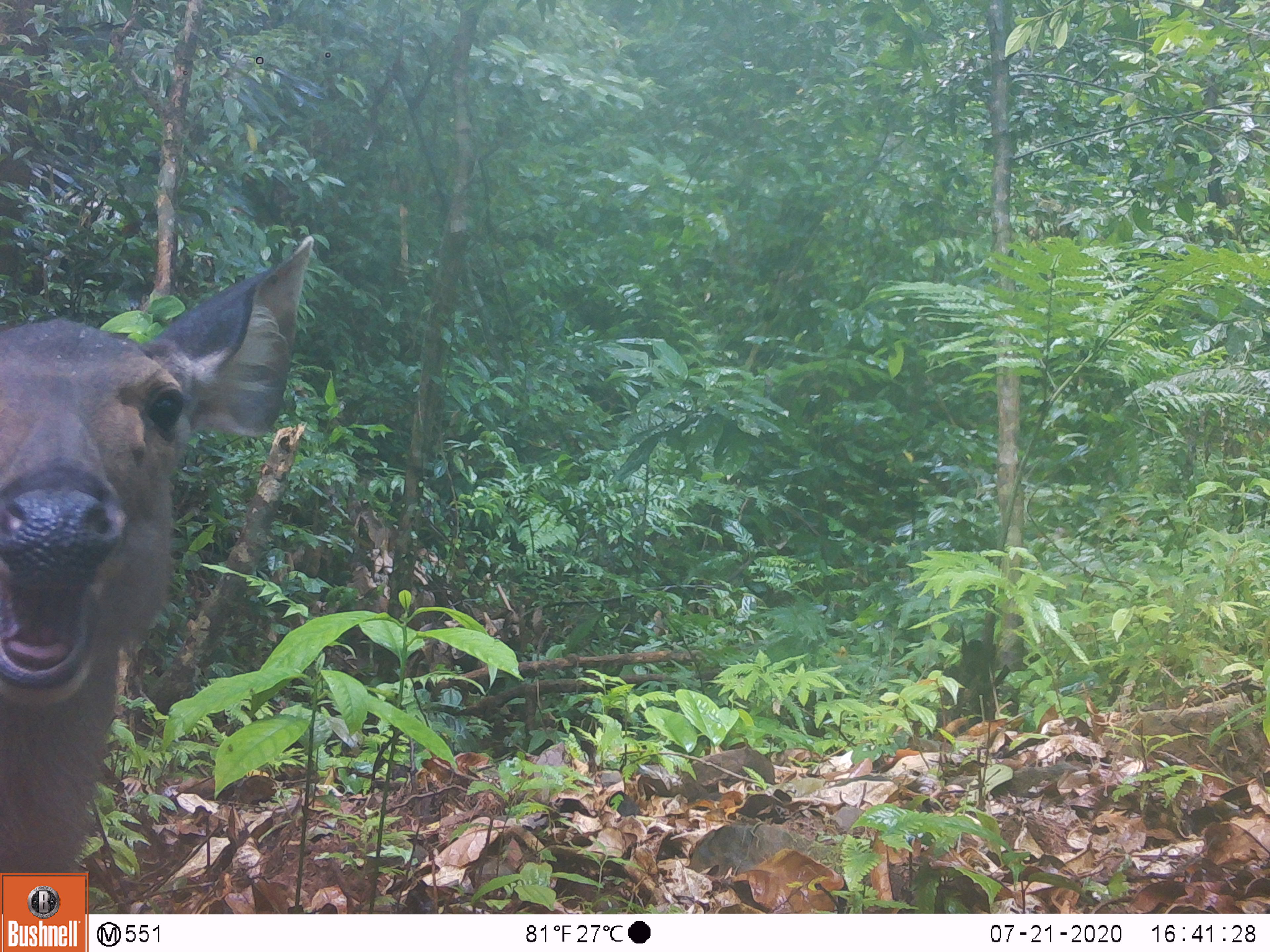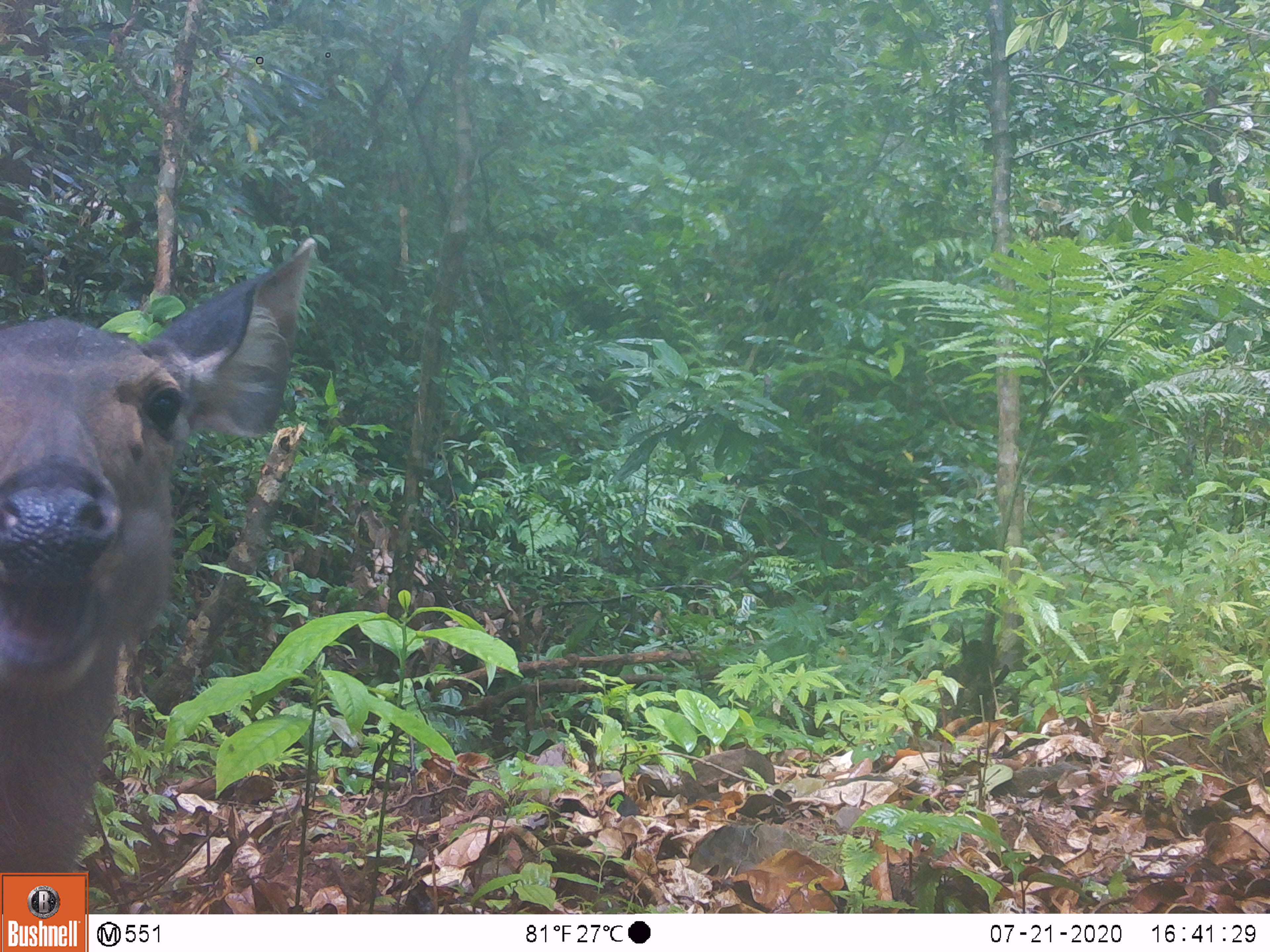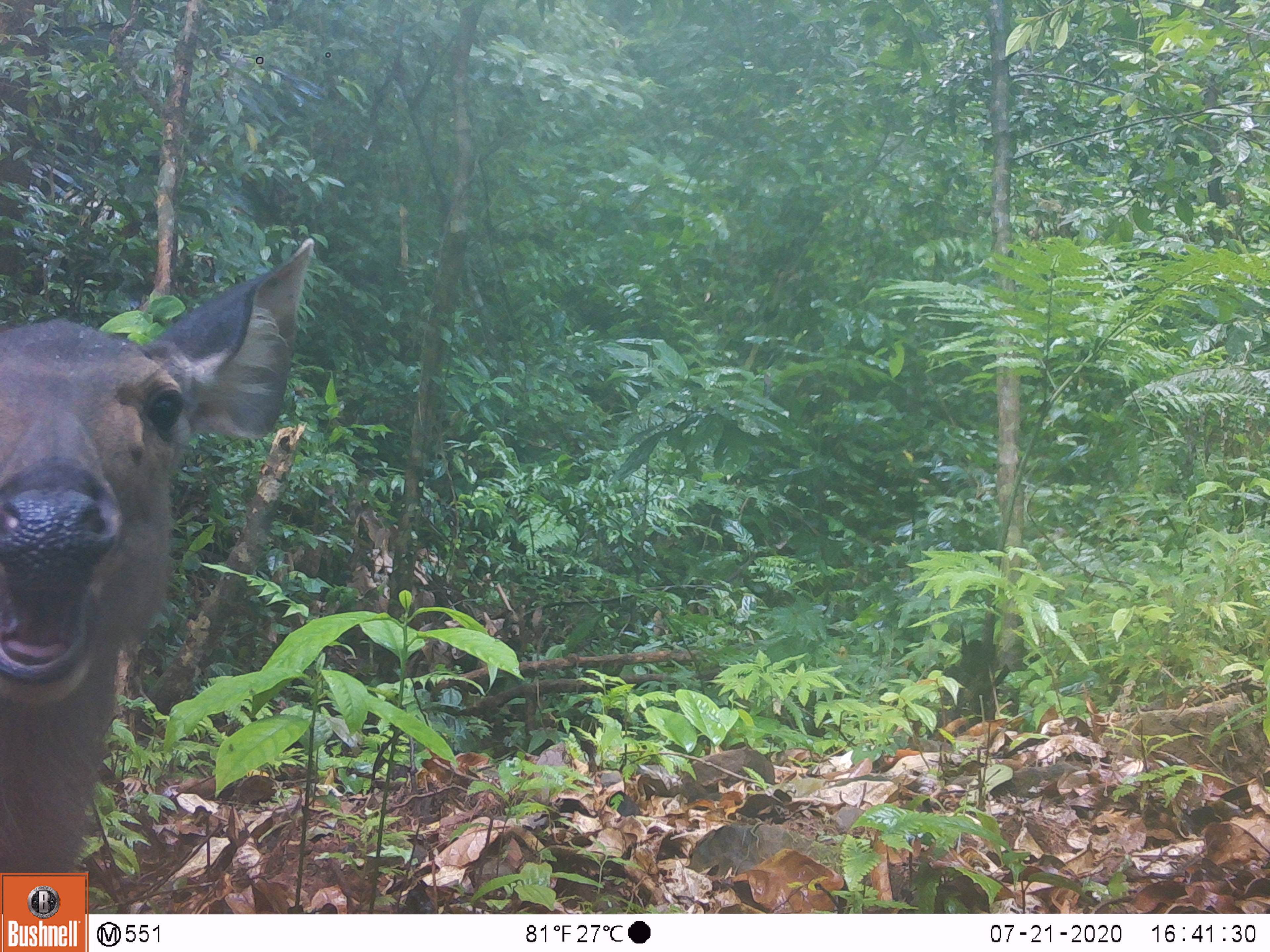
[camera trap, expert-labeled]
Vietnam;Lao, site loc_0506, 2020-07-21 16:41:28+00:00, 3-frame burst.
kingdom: Animalia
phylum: Chordata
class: Mammalia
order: Artiodactyla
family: Cervidae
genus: Rusa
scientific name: Rusa unicolor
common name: sambar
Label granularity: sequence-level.